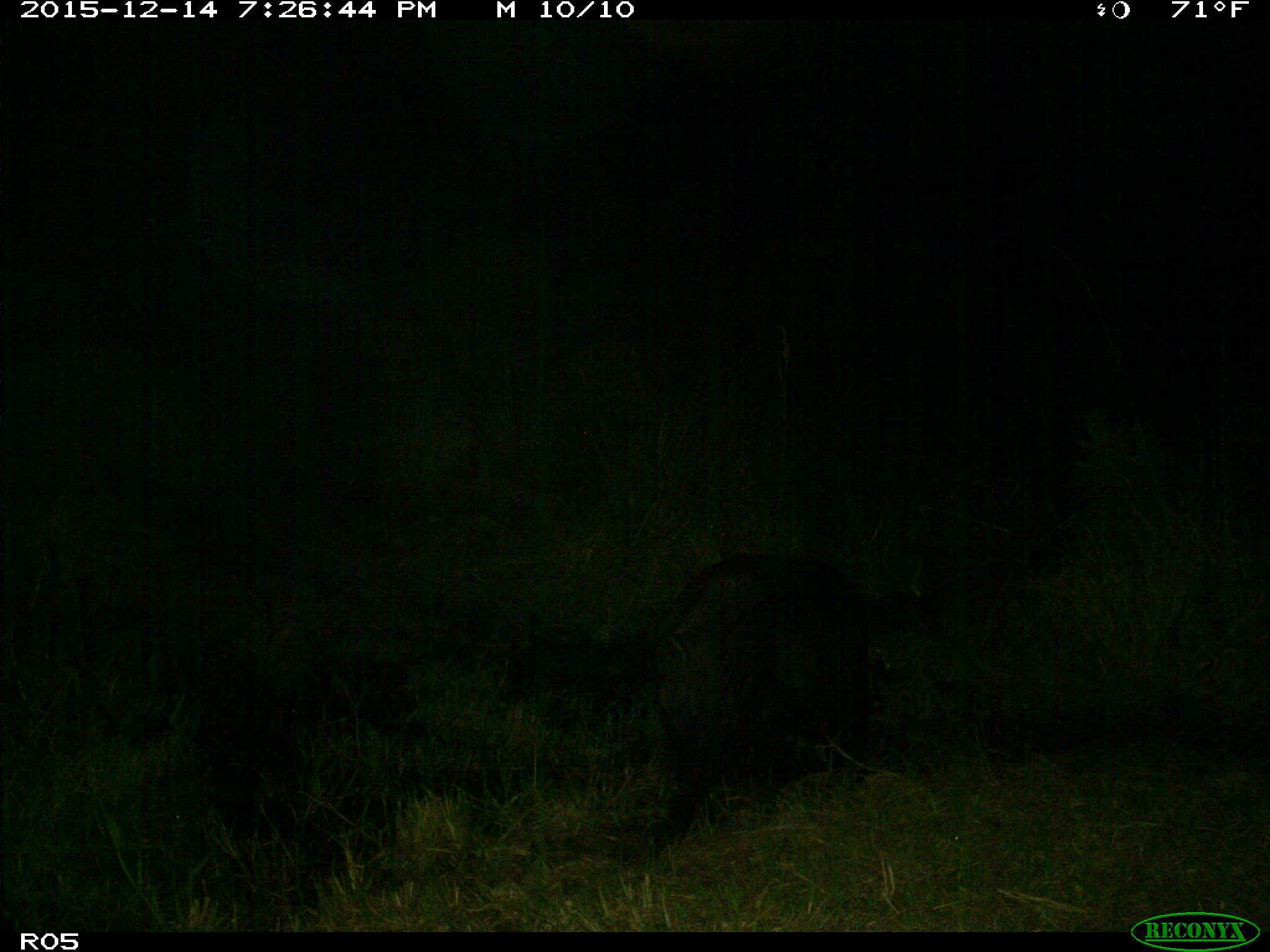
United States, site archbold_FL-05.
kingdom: Animalia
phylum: Chordata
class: Mammalia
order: Artiodactyla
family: Suidae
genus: Sus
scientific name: Sus scrofa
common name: wild boar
Sus scrofa (wild boar).